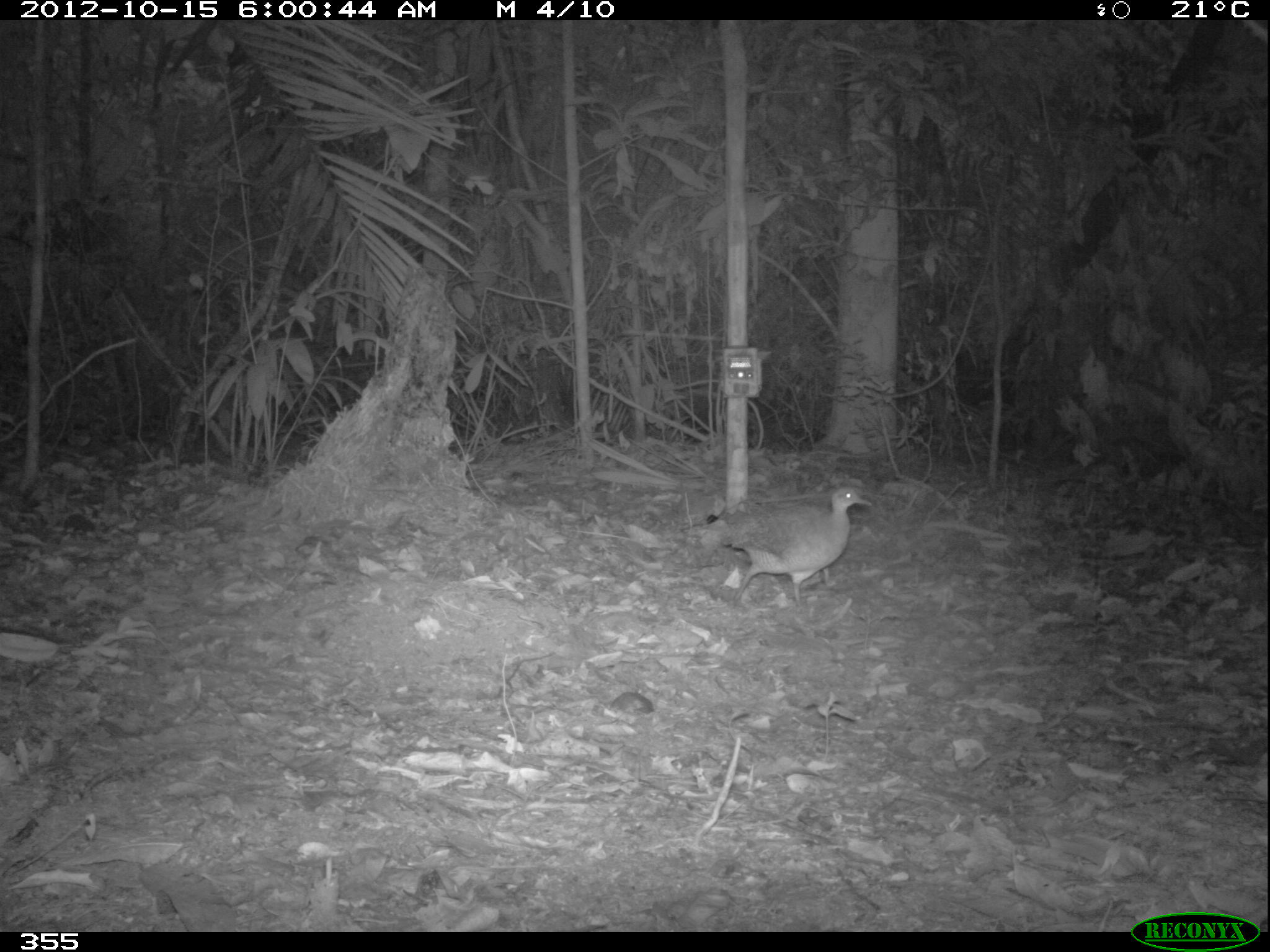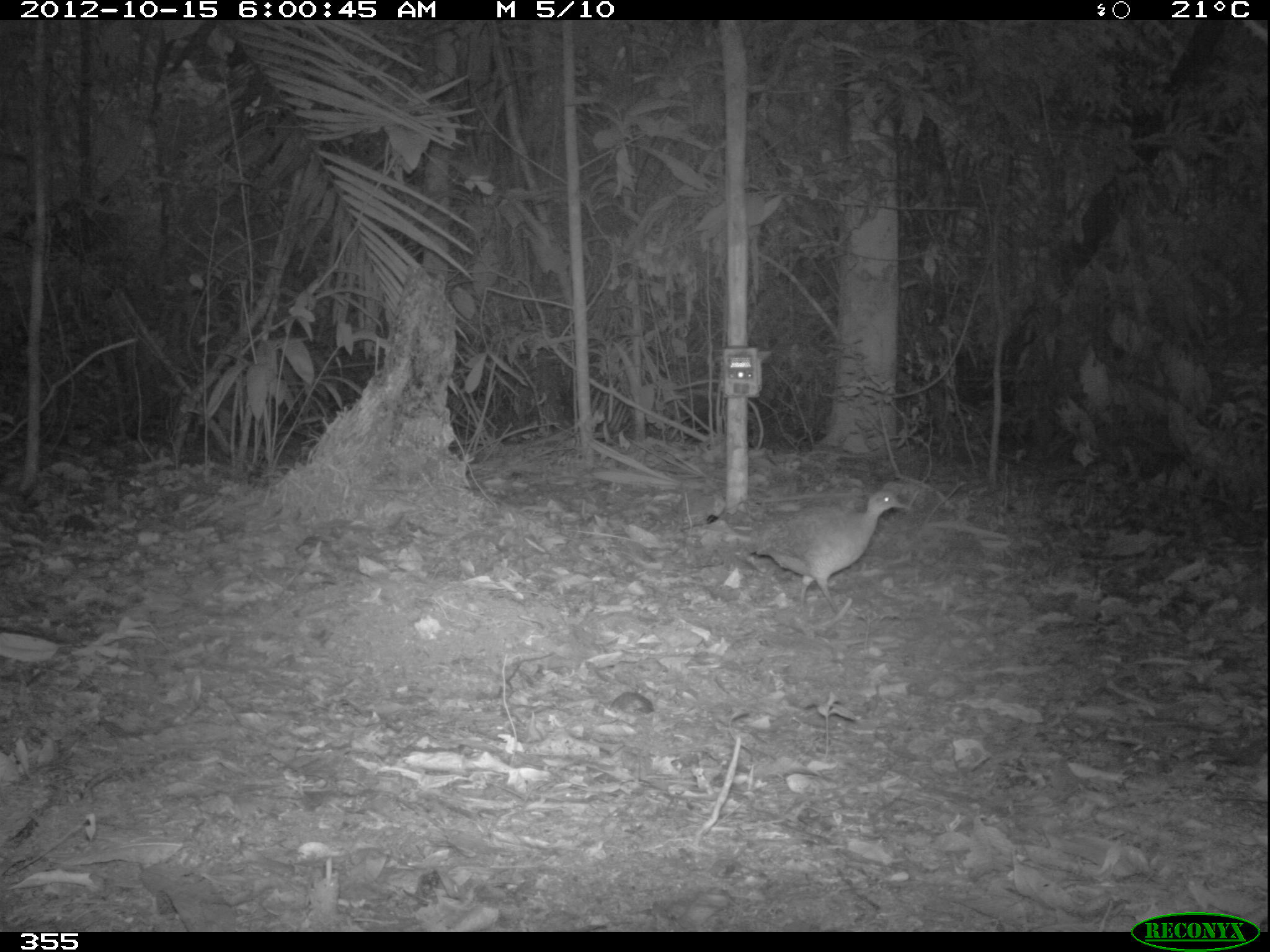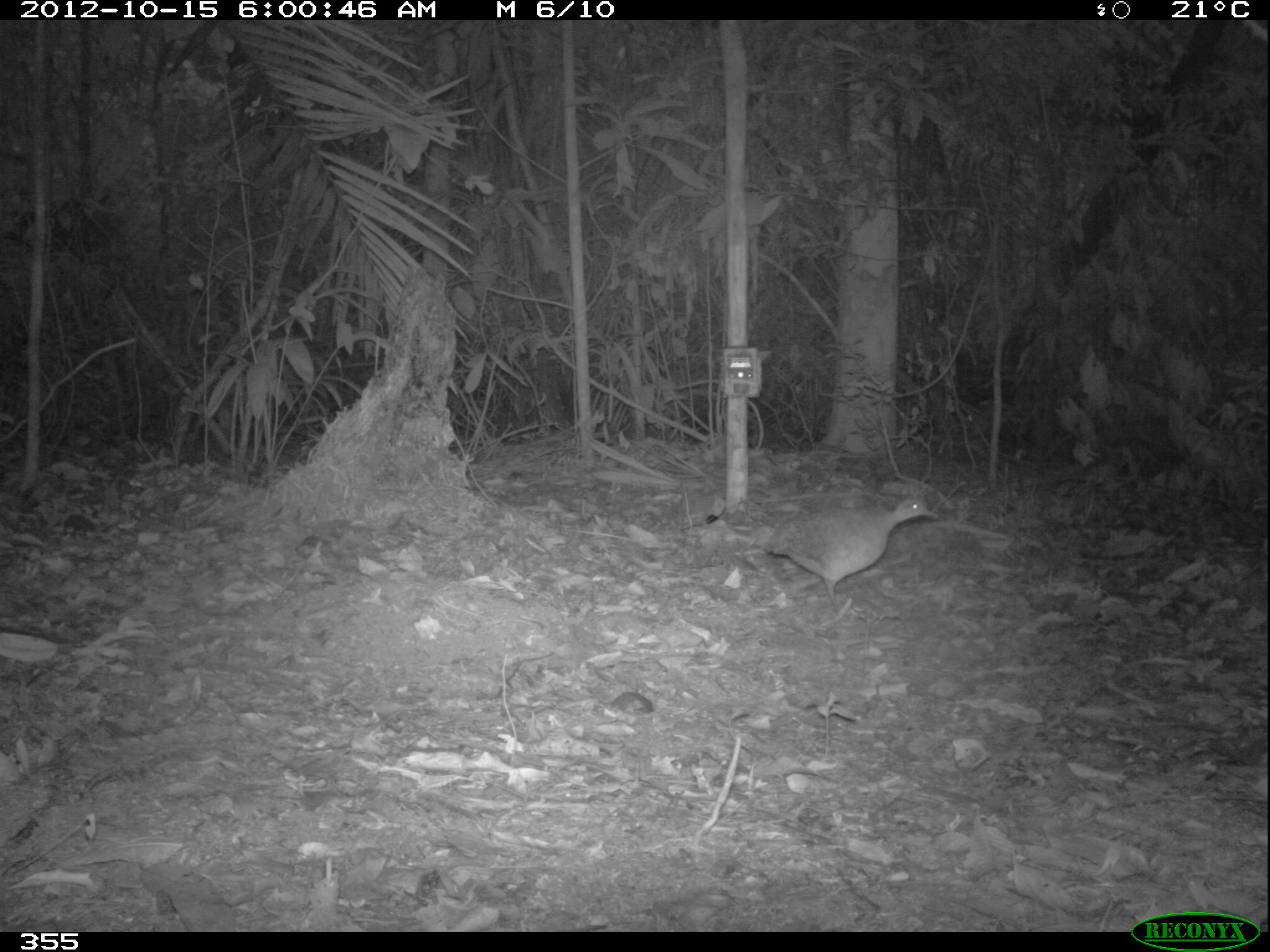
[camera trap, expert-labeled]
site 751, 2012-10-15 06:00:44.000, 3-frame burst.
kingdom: Animalia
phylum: Chordata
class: Aves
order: Galliformes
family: Phasianidae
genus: Alectoris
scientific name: Alectoris rufa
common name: red-legged partridge